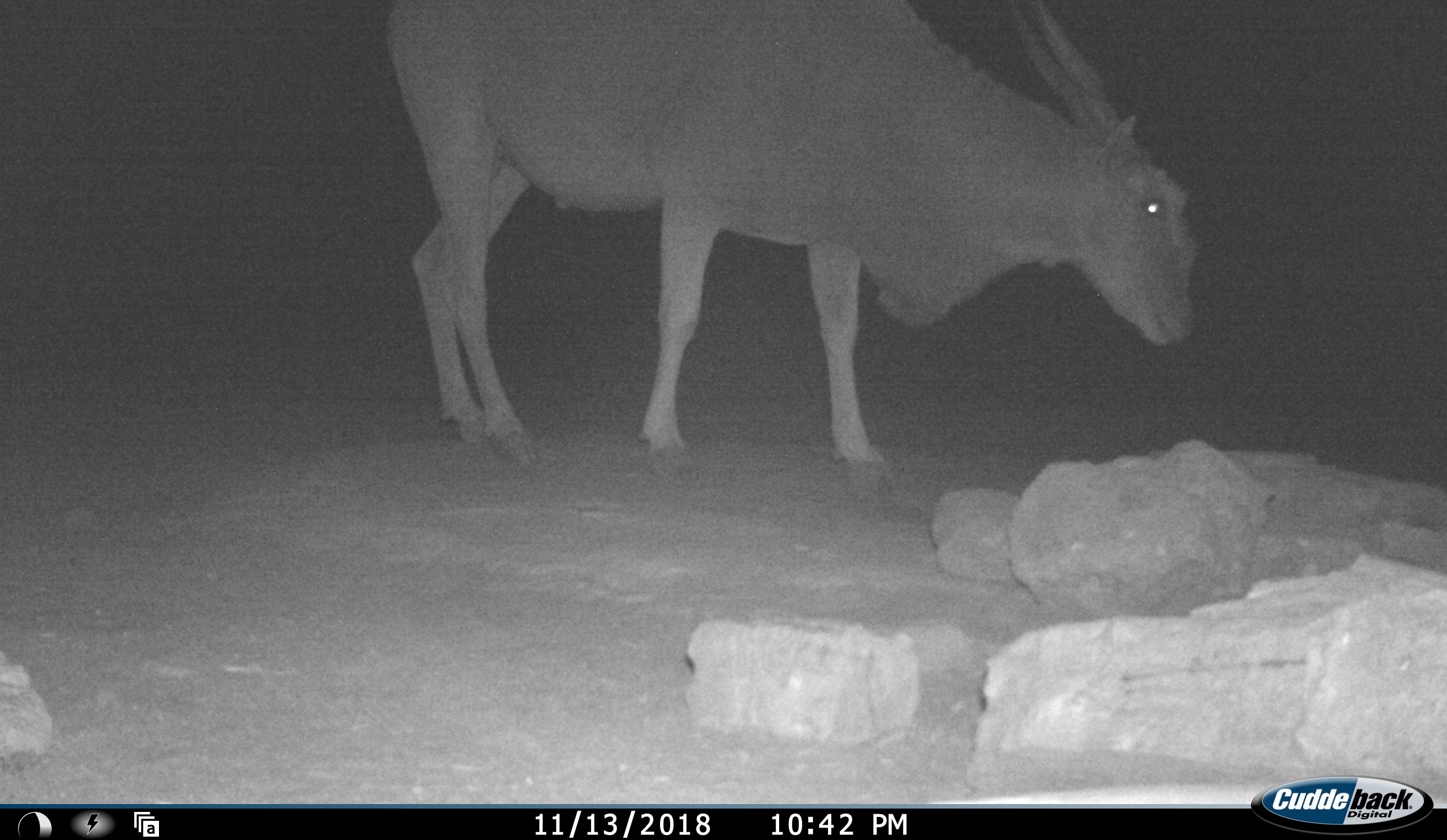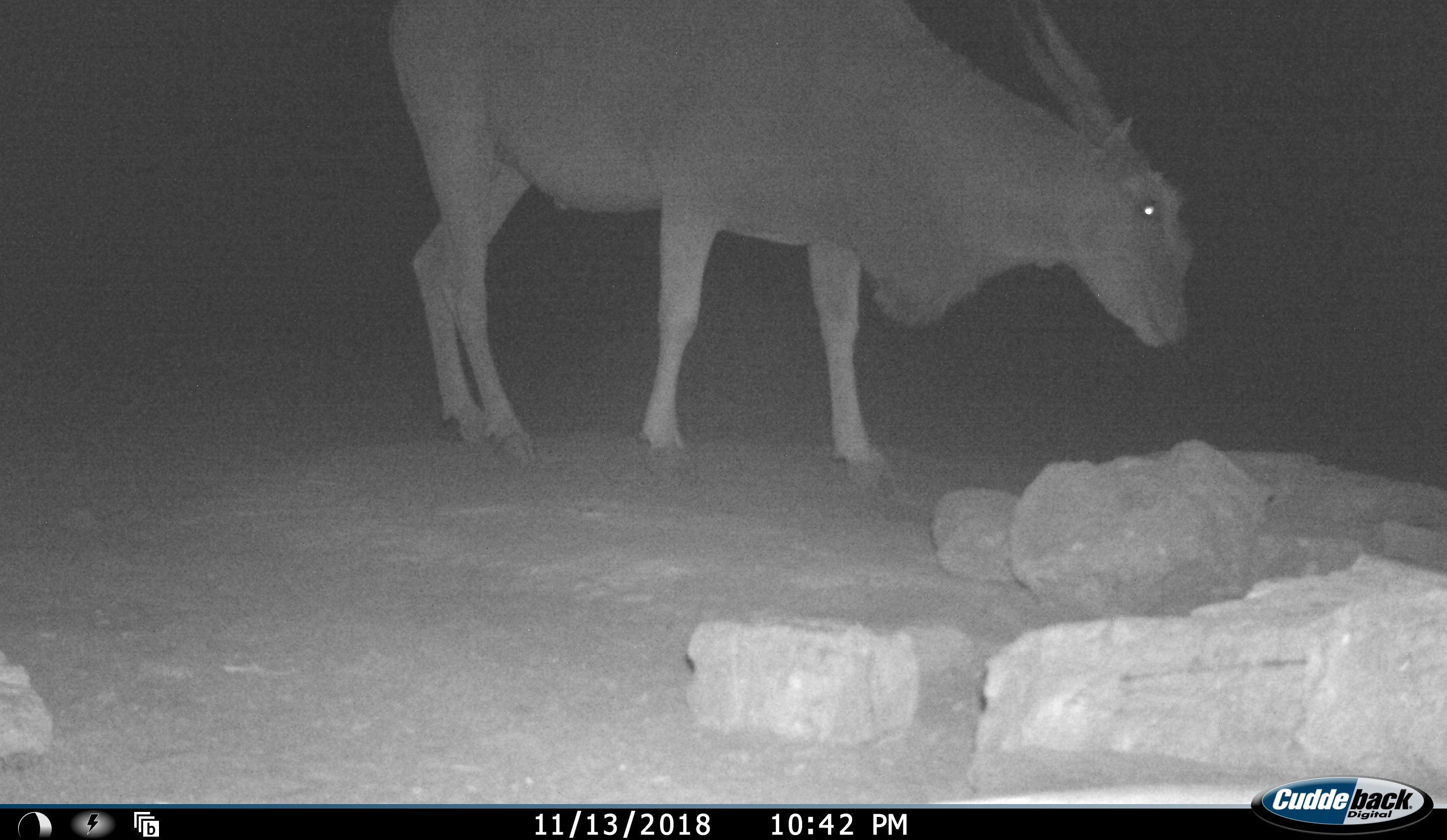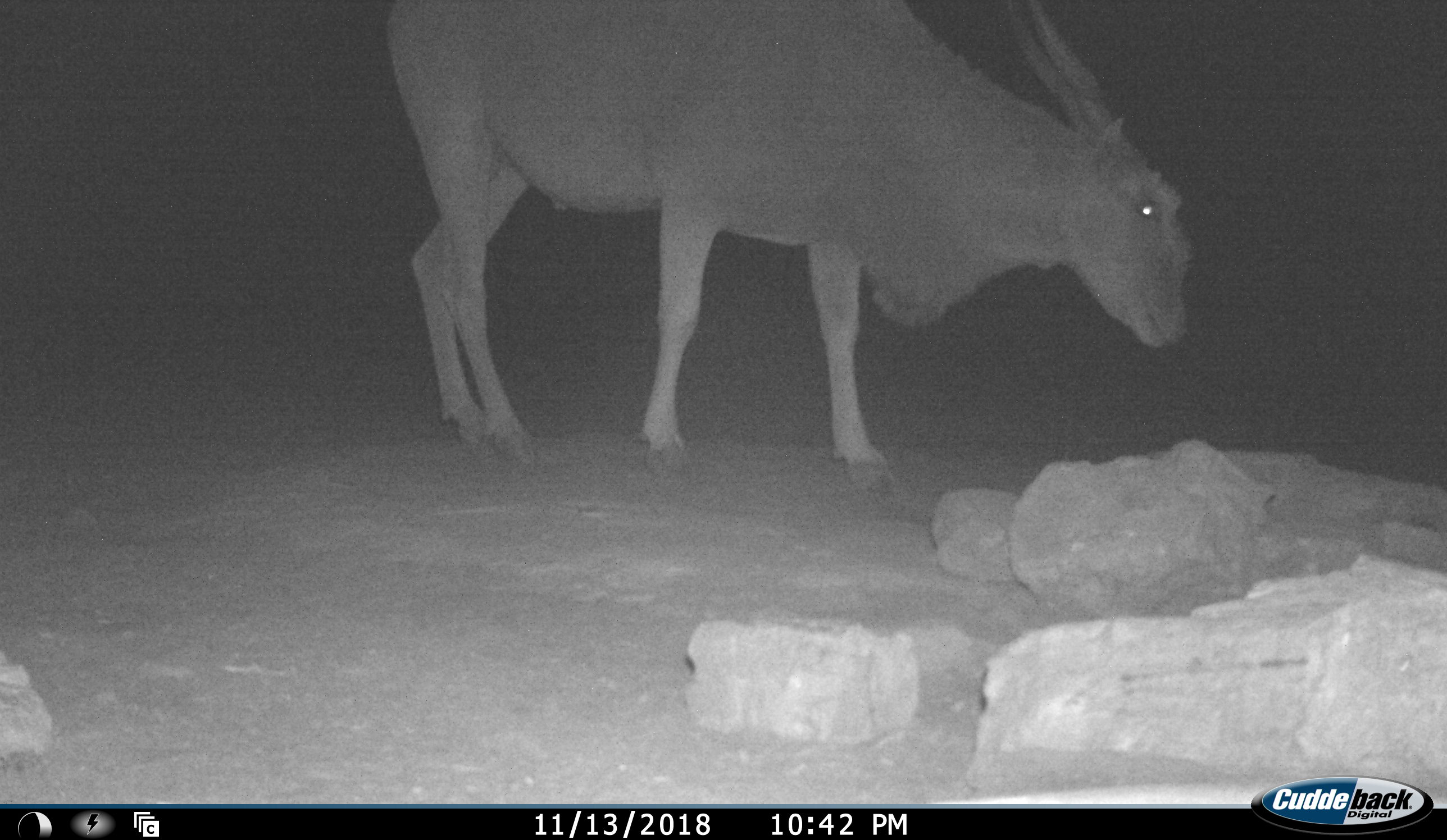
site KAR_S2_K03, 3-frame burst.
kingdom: Animalia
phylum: Chordata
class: Mammalia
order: Artiodactyla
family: Bovidae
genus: Tragelaphus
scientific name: Tragelaphus oryx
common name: eland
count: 1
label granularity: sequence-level